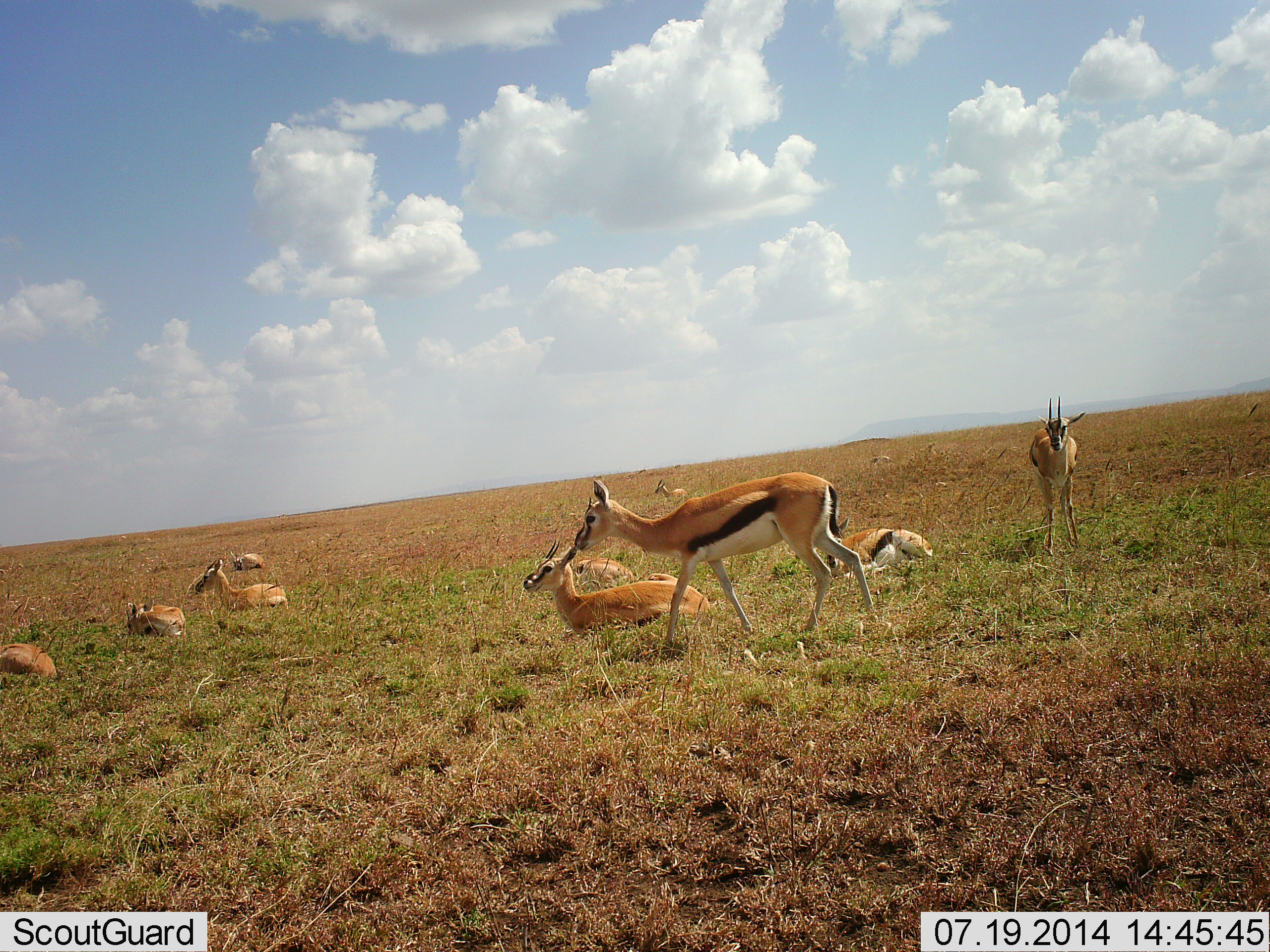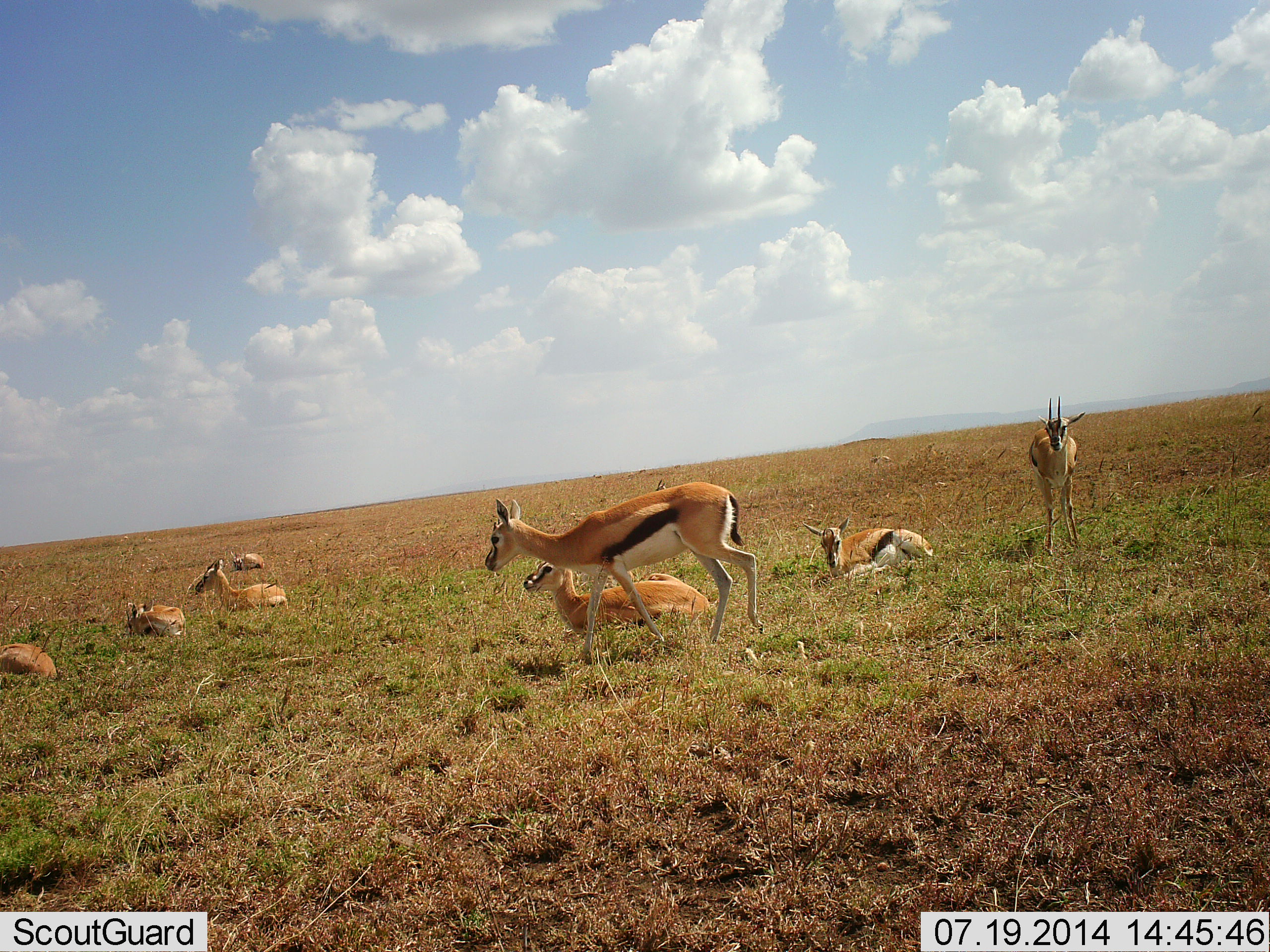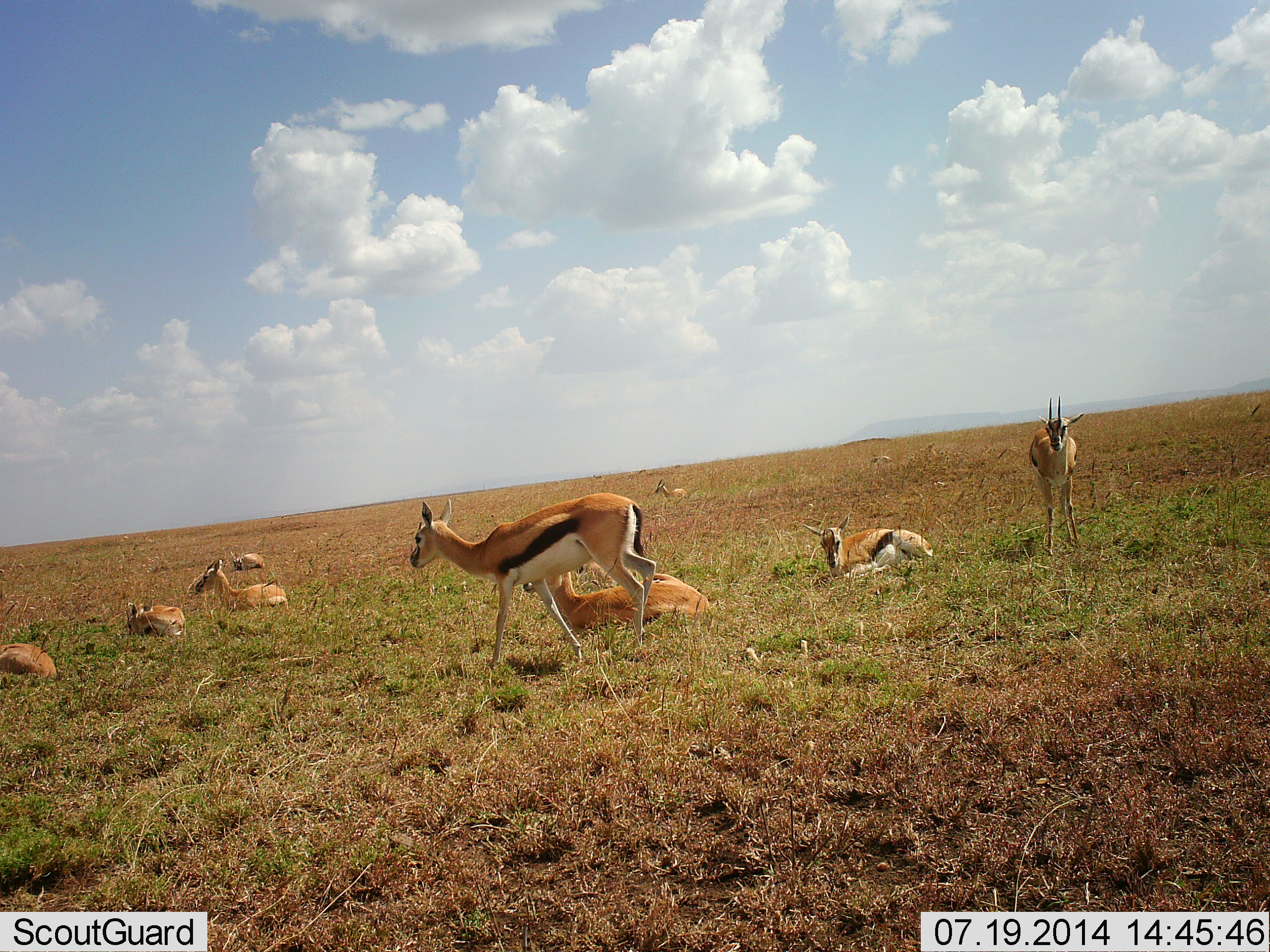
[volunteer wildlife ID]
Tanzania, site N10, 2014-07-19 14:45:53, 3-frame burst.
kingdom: Animalia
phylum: Chordata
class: Mammalia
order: Artiodactyla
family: Bovidae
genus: Eudorcas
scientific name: Eudorcas thomsonii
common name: thomson's gazelle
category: gazellethomsons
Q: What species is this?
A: Gazellethomsons (thomson's gazelle) (Eudorcas thomsonii).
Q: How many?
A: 8.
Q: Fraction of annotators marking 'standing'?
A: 70%.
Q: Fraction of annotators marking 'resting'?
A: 100%.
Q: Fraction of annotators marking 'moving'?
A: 60%.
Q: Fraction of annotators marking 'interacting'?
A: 0%.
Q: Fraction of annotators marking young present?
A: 0%.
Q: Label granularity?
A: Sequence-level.